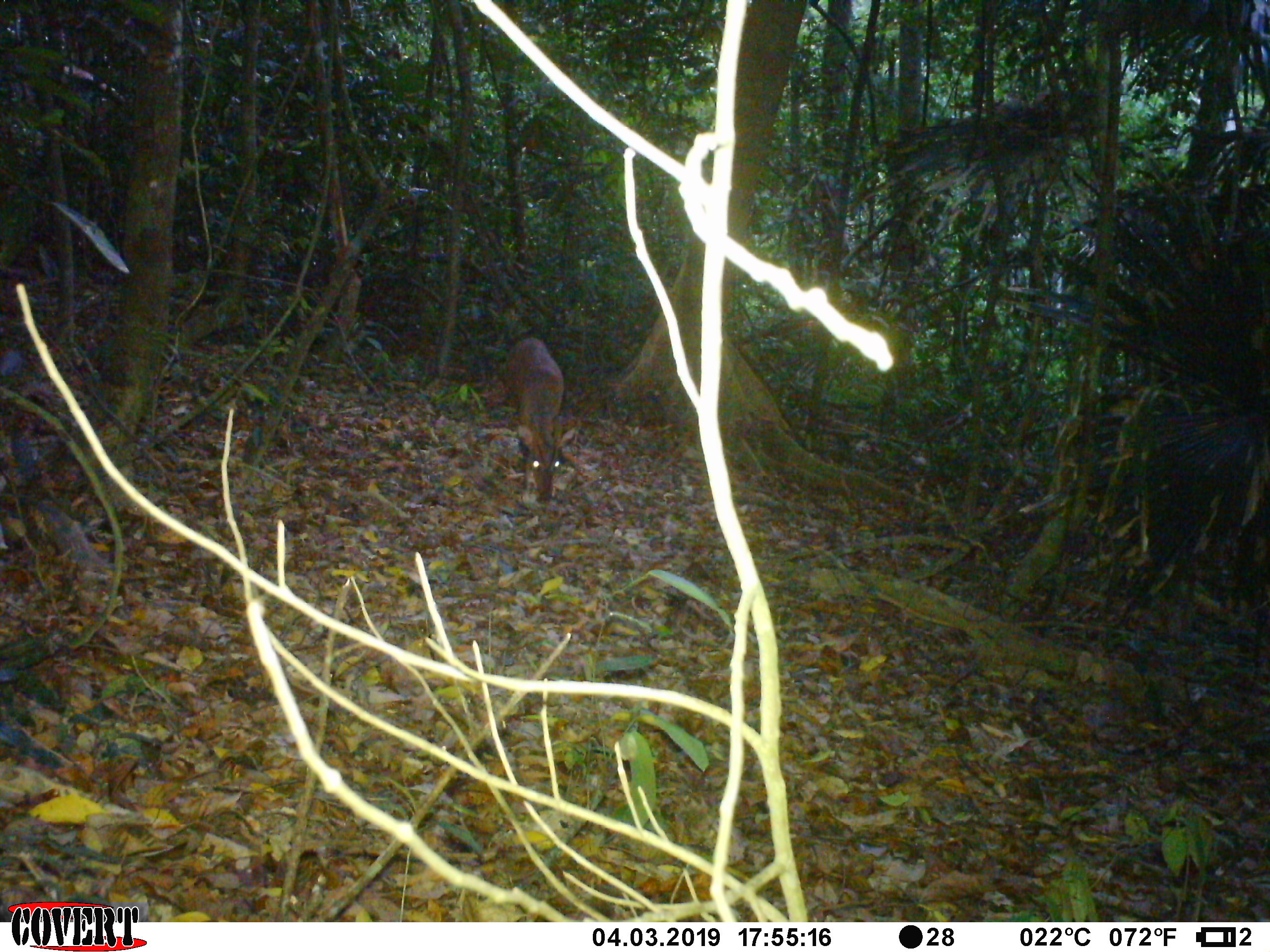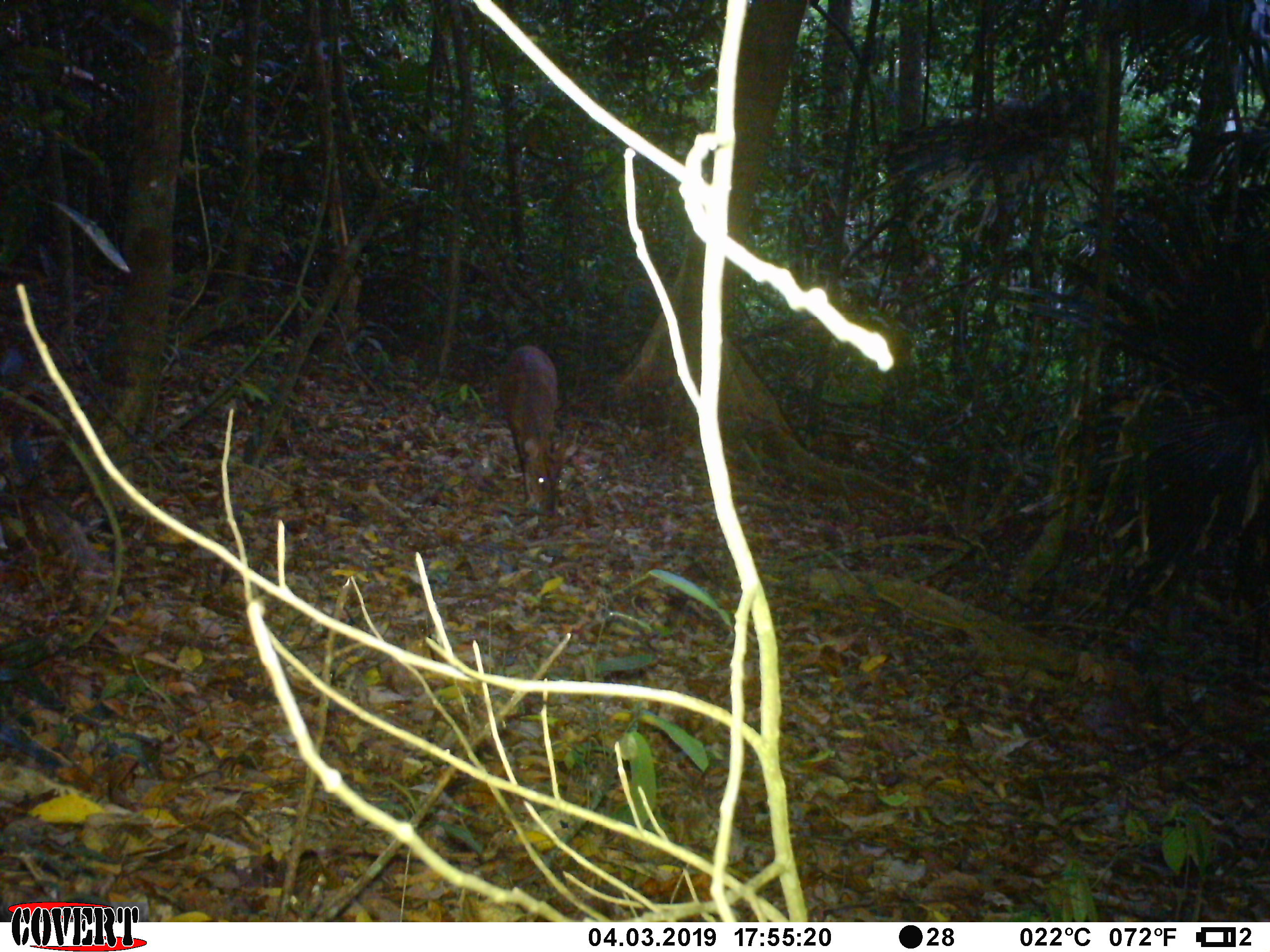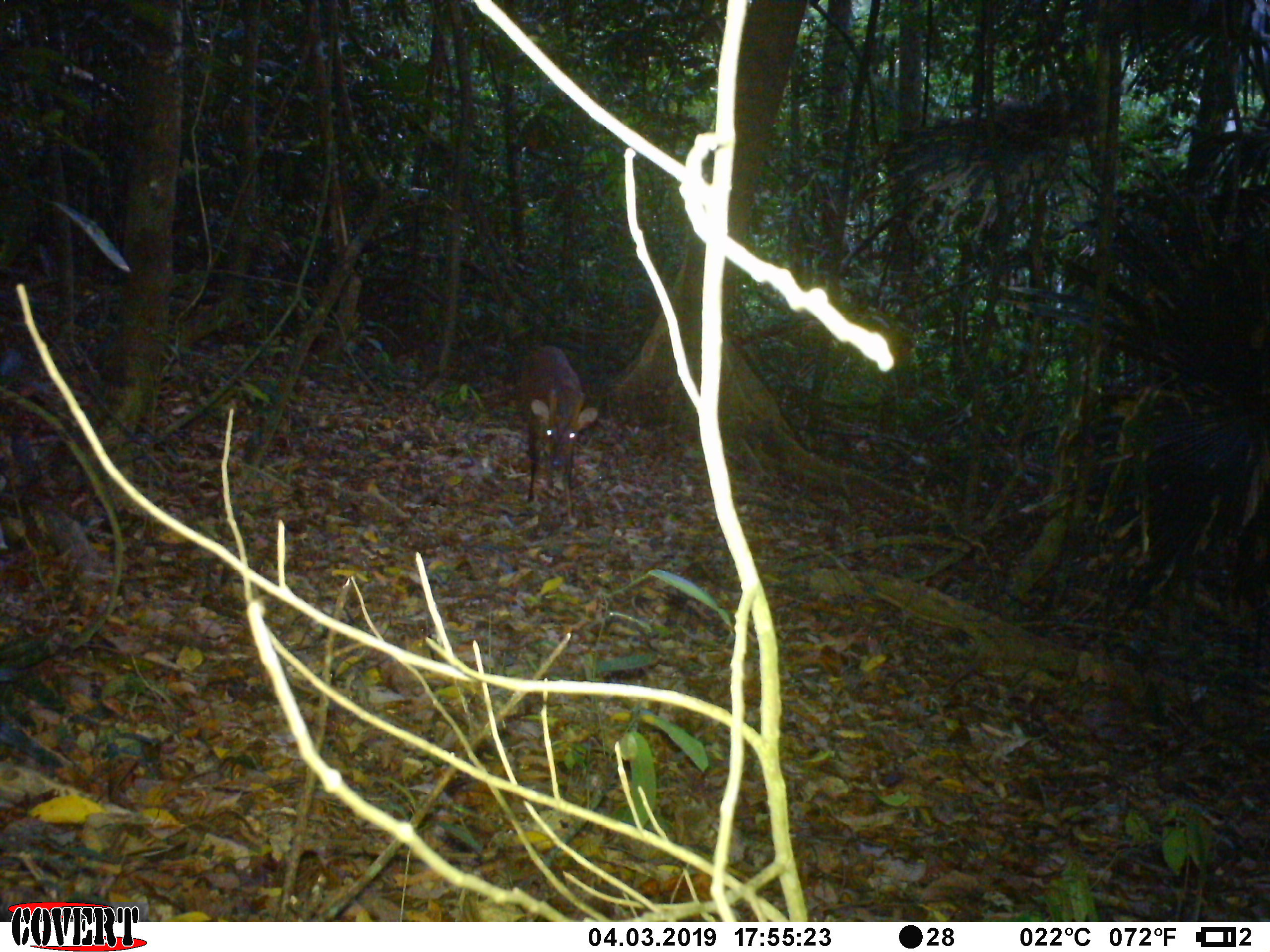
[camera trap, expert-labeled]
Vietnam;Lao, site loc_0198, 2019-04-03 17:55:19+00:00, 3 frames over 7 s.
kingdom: Animalia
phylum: Chordata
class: Mammalia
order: Artiodactyla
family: Cervidae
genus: Muntiacus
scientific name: Muntiacus vuquangensis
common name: large-antlered muntjac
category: large antlered muntjac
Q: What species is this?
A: Large antlered muntjac (large-antlered muntjac) (Muntiacus vuquangensis).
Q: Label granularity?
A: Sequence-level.